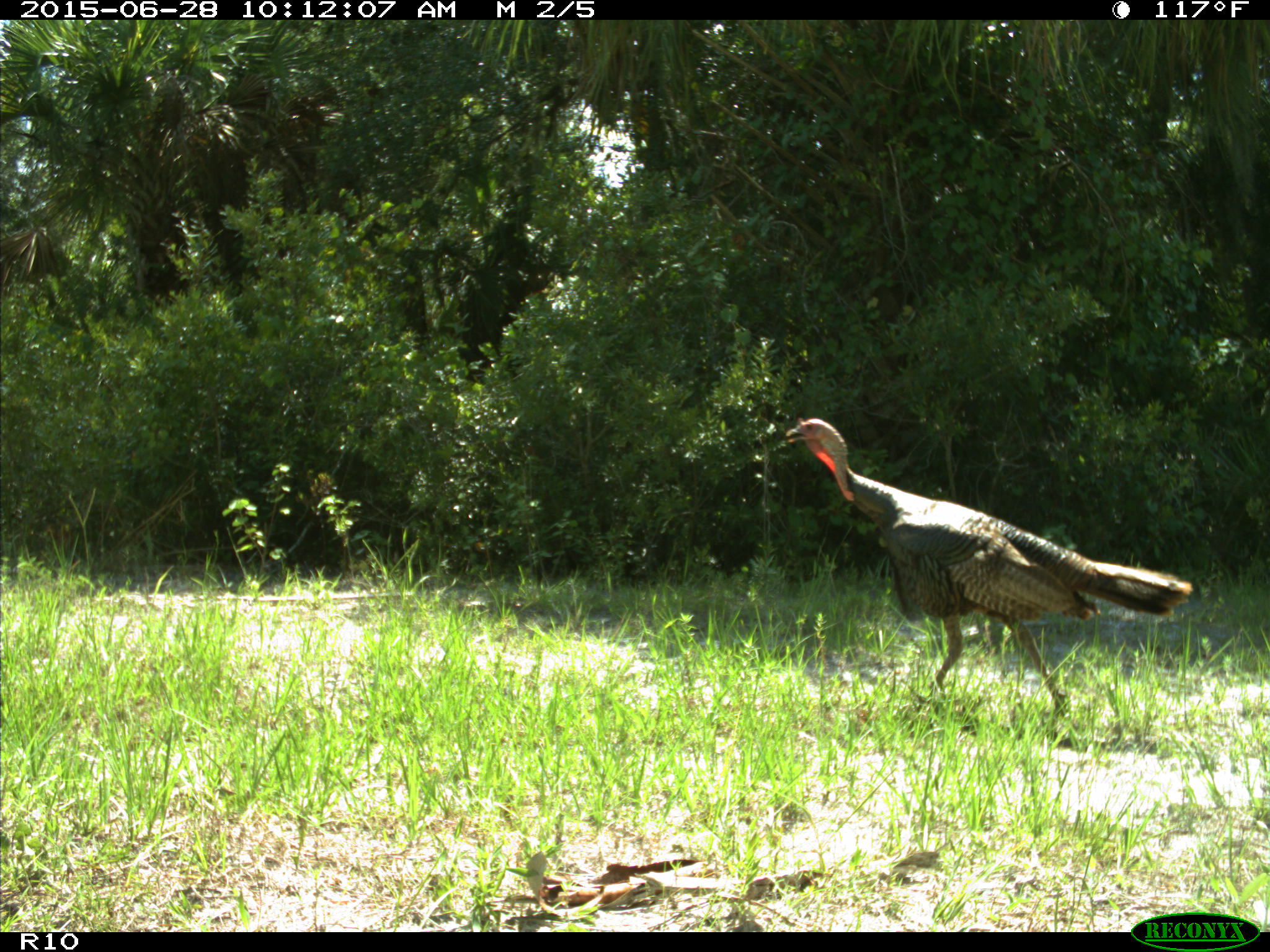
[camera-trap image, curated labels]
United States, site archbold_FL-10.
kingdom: Animalia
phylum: Chordata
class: Aves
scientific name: Aves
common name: birds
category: unidentified bird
Unidentified bird (birds) (Aves).